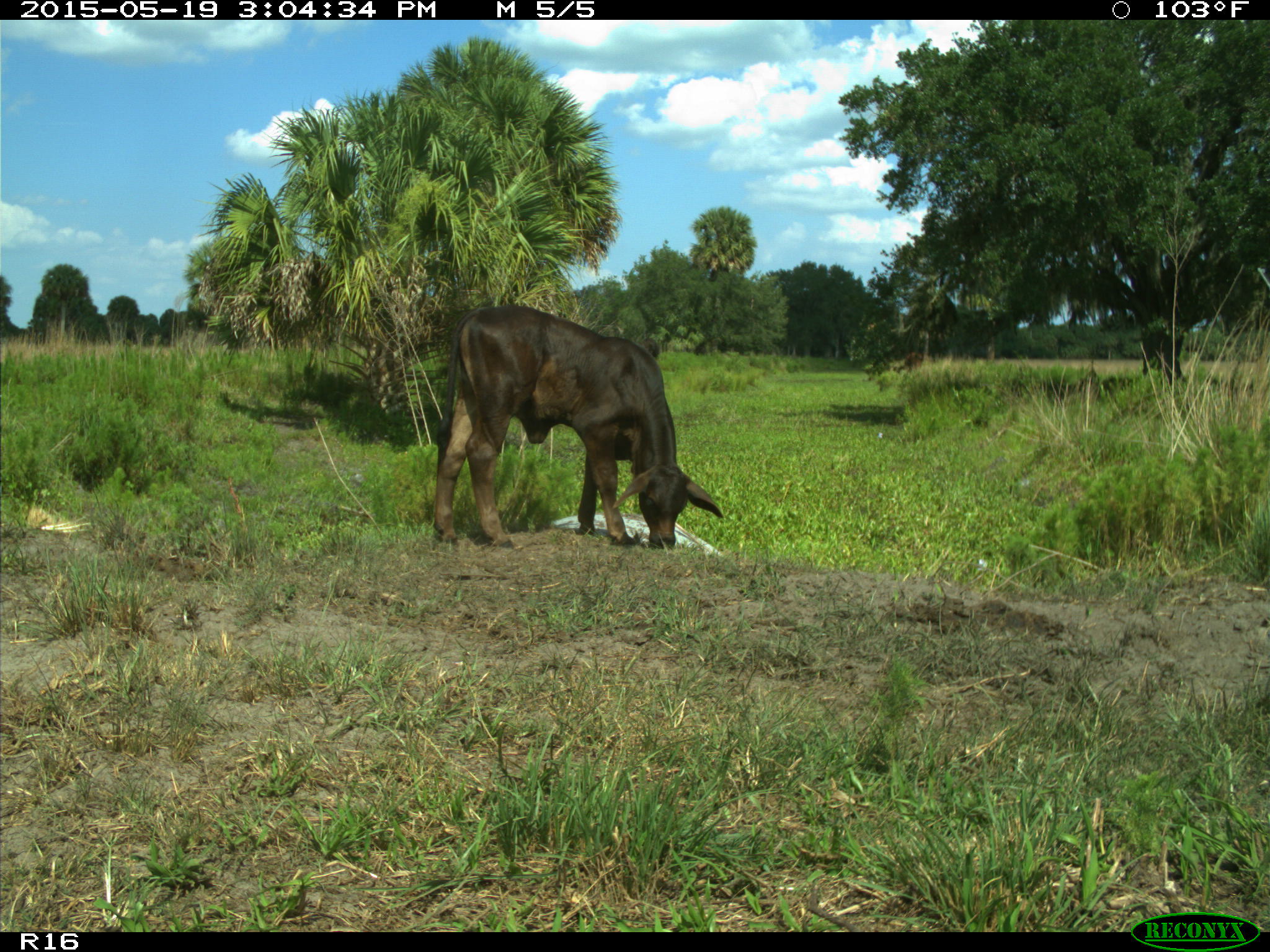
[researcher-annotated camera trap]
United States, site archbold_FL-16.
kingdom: Animalia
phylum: Chordata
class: Mammalia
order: Artiodactyla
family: Bovidae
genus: Bos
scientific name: Bos taurus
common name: domestic cow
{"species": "Bos taurus (domestic cow)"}